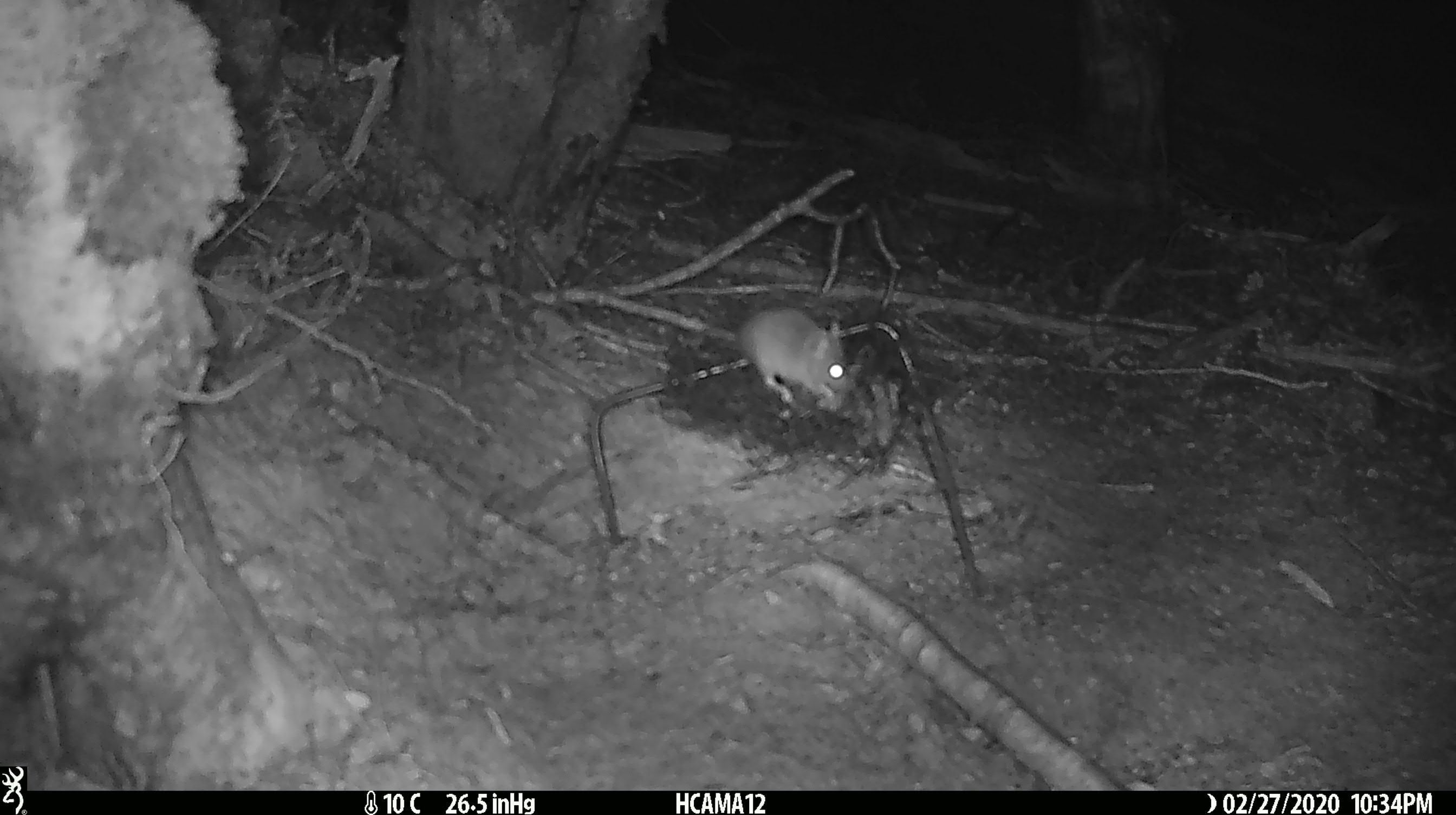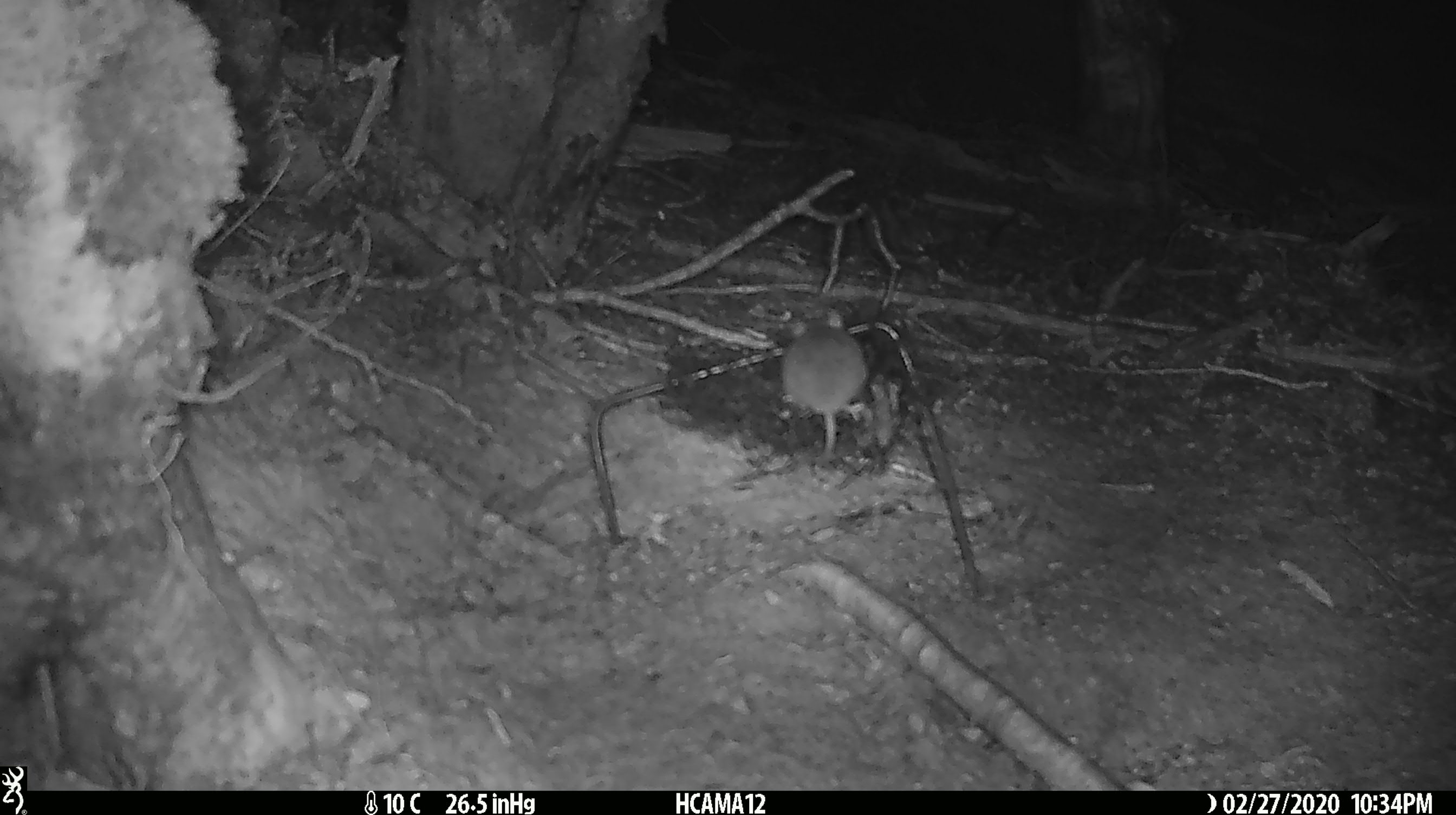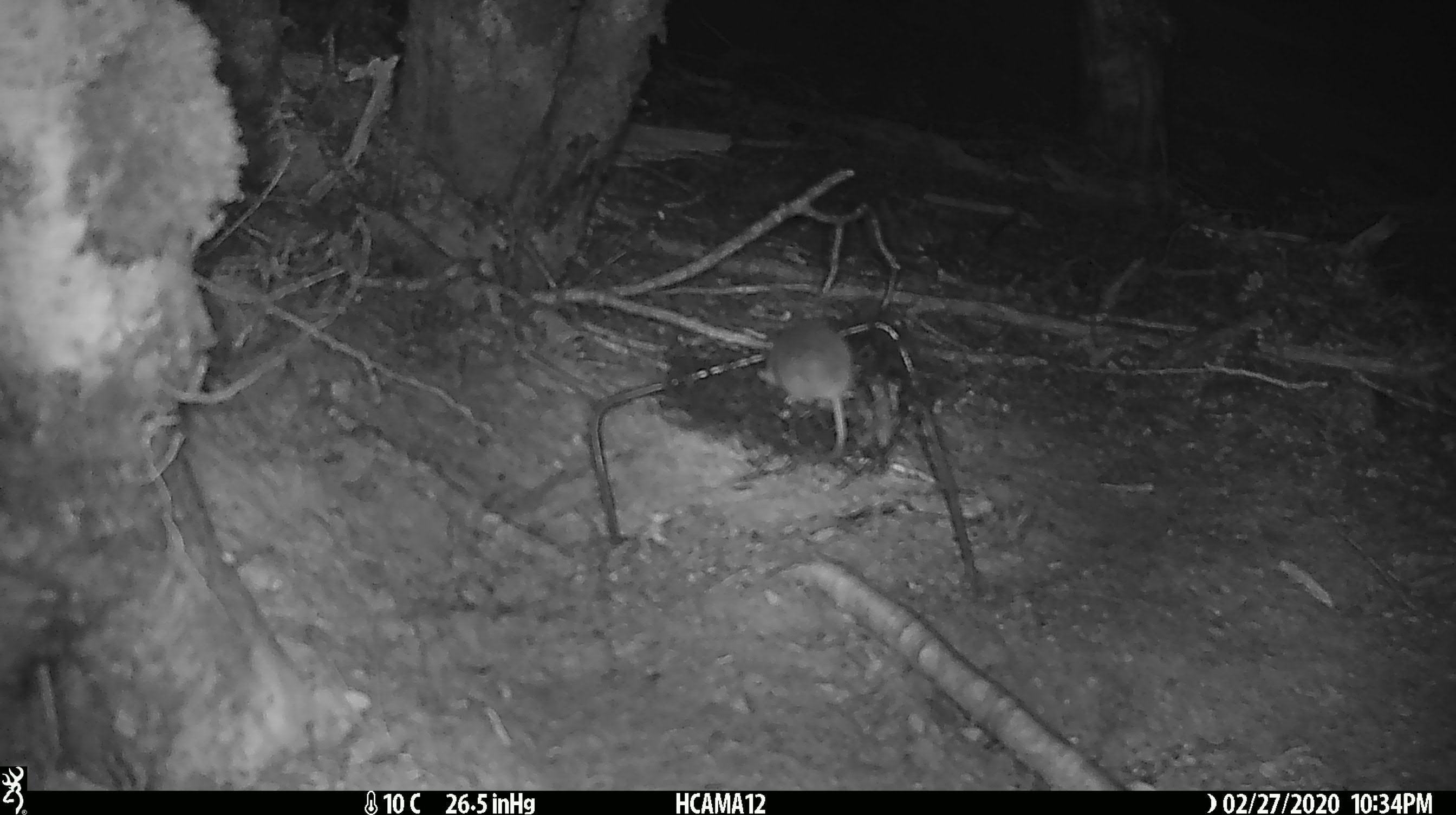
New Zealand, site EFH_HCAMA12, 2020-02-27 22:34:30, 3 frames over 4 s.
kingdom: Animalia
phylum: Chordata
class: Mammalia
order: Rodentia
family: Muridae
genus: Mus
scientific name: Mus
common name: mouse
Mouse (Mus).